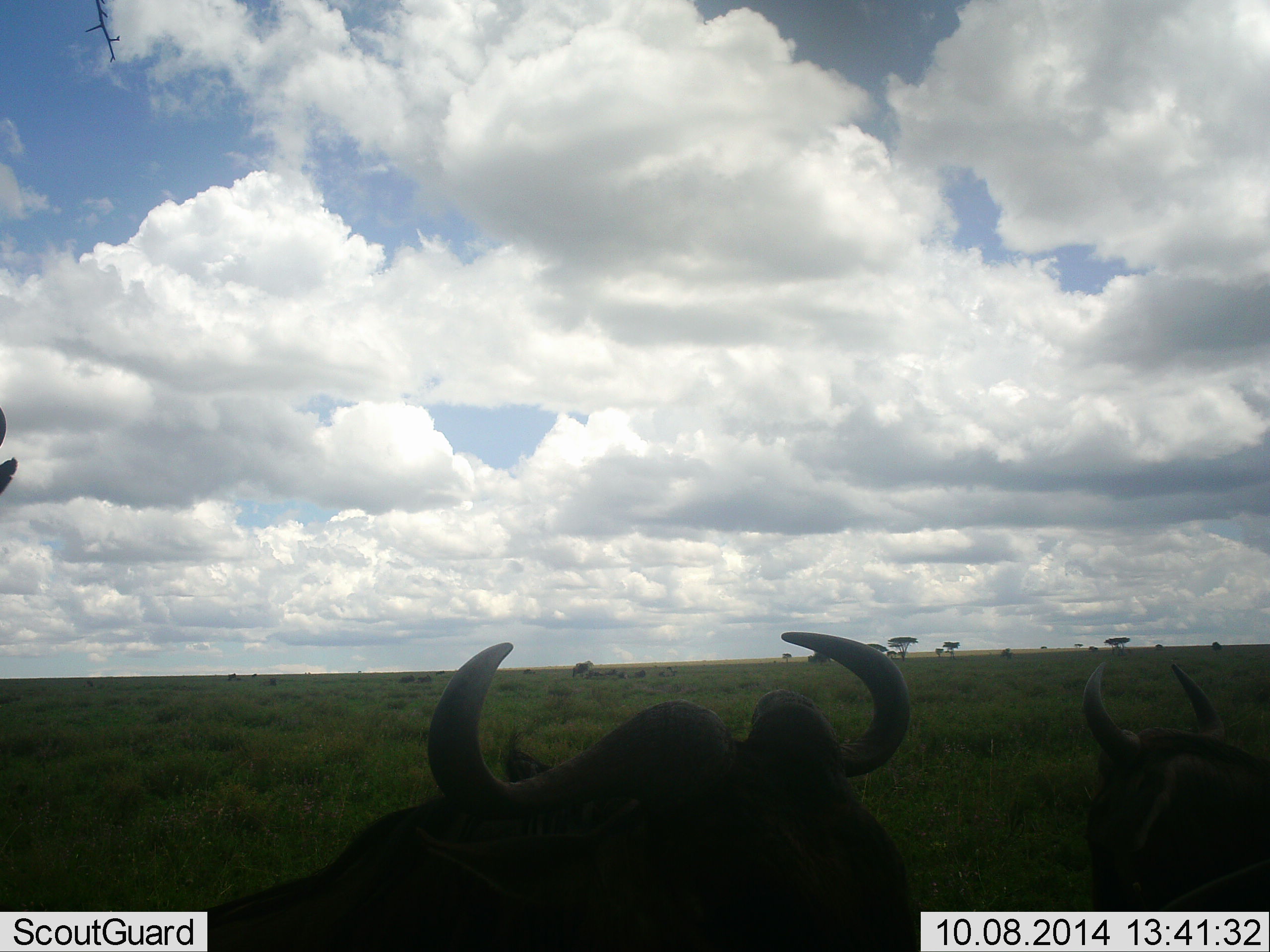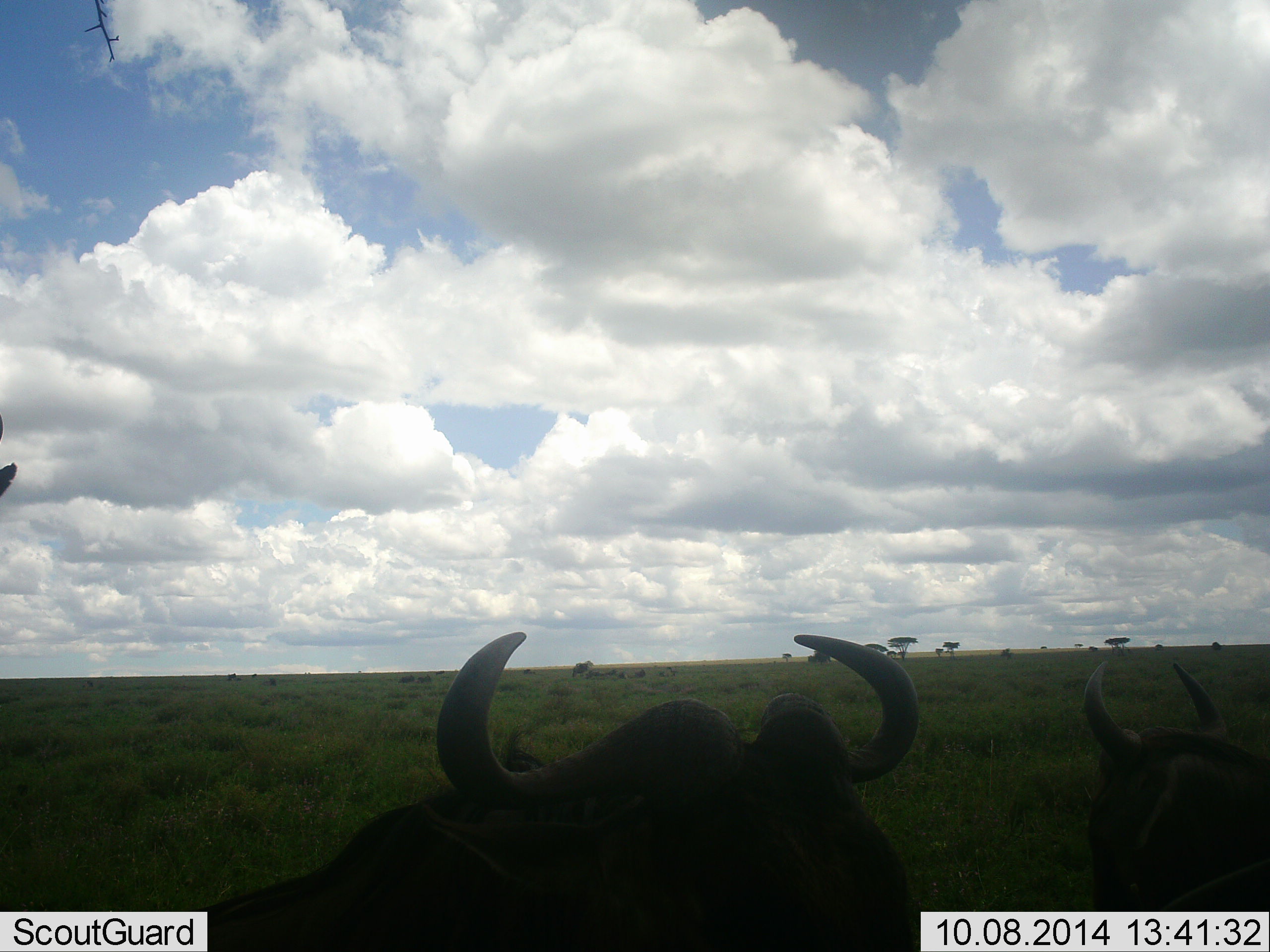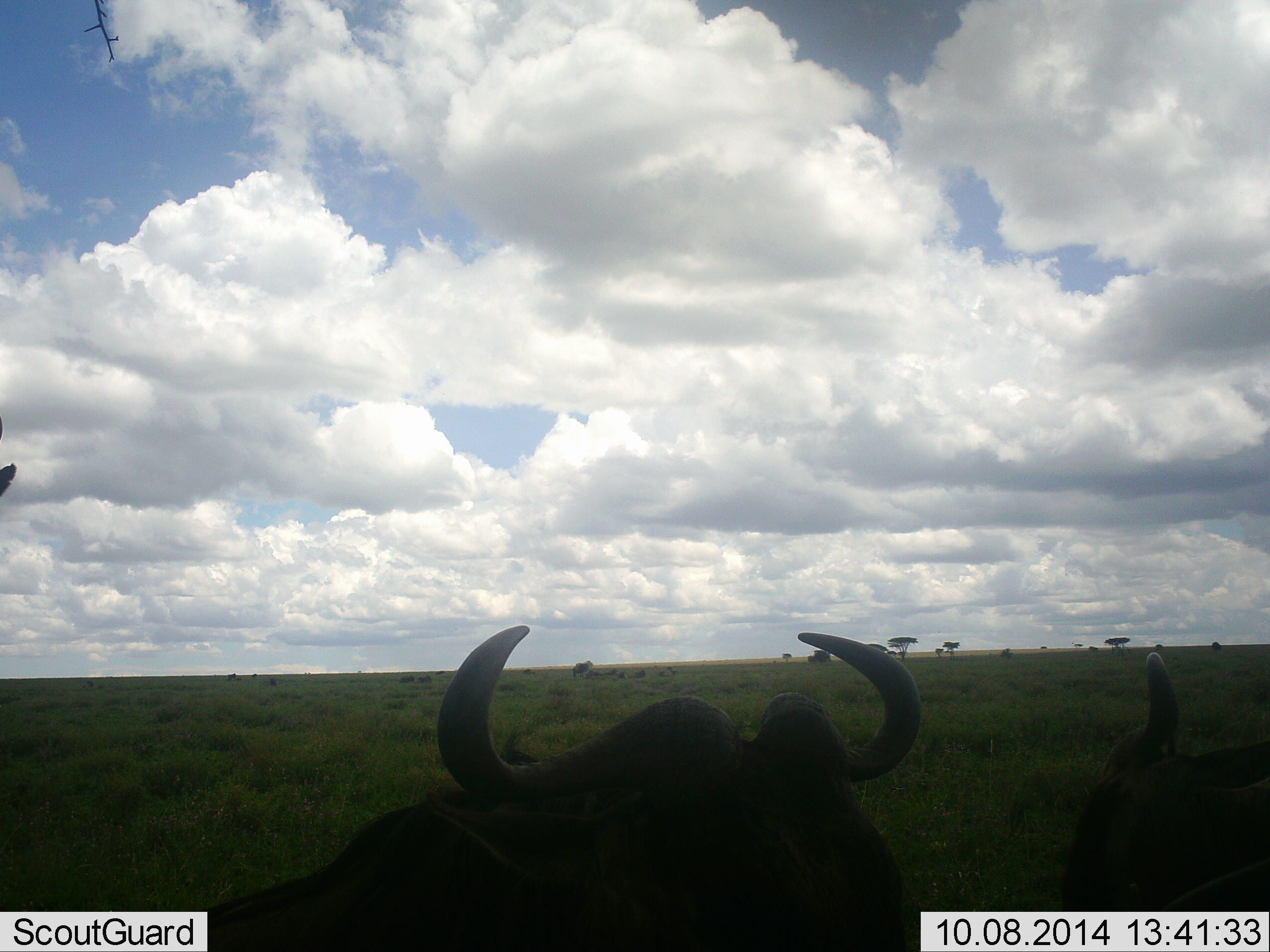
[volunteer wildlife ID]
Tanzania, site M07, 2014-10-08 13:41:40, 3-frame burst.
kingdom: Animalia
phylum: Chordata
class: Mammalia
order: Artiodactyla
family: Bovidae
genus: Connochaetes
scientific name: Connochaetes taurinus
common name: blue wildebeest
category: wildebeest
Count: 2.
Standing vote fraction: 50%.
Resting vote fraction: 90%.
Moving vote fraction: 0%.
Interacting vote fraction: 0%.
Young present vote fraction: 0%.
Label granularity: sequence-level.